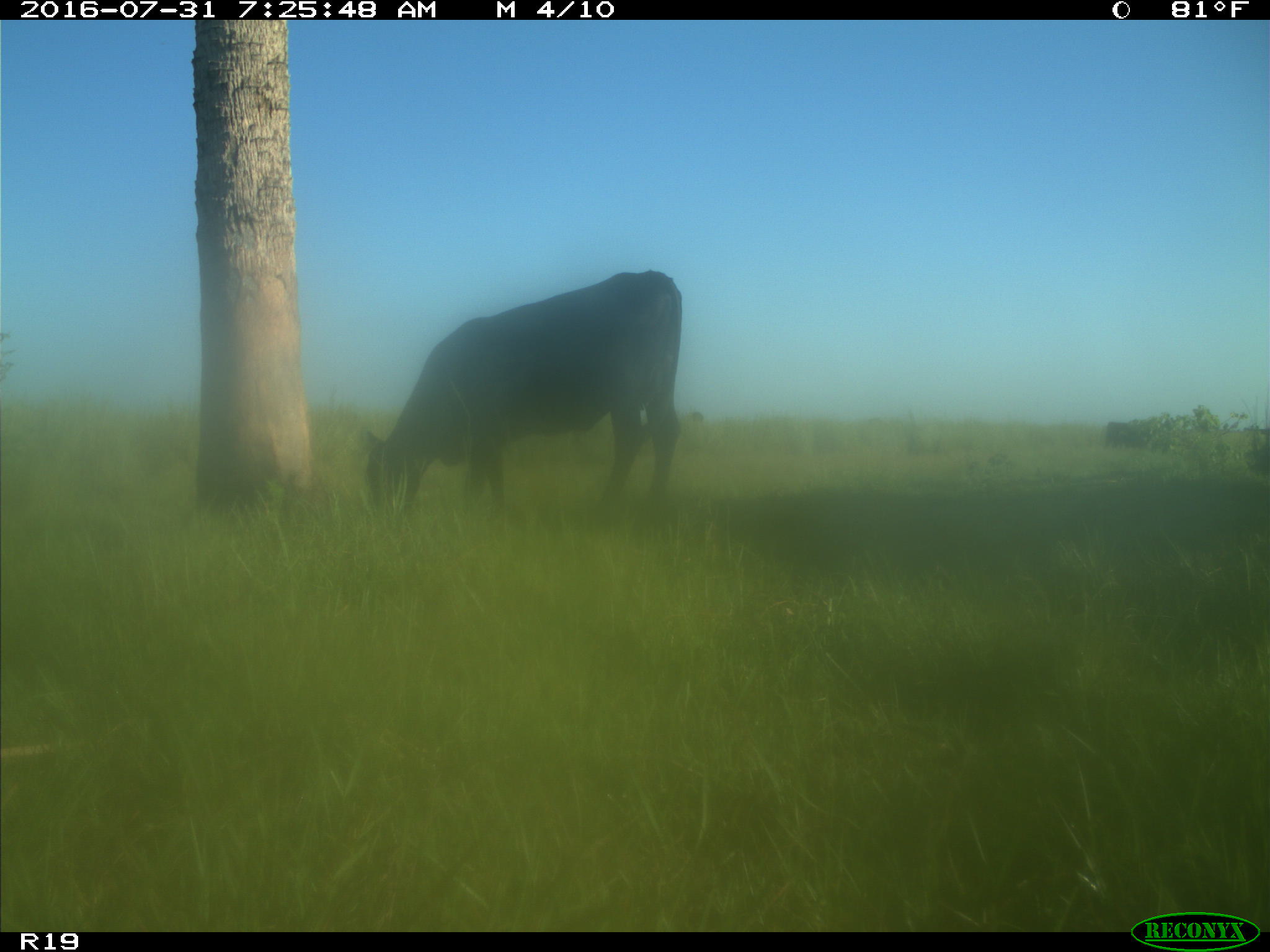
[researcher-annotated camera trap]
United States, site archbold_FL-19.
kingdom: Animalia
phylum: Chordata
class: Mammalia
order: Artiodactyla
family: Bovidae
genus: Bos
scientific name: Bos taurus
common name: domestic cow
Bos taurus (domestic cow).